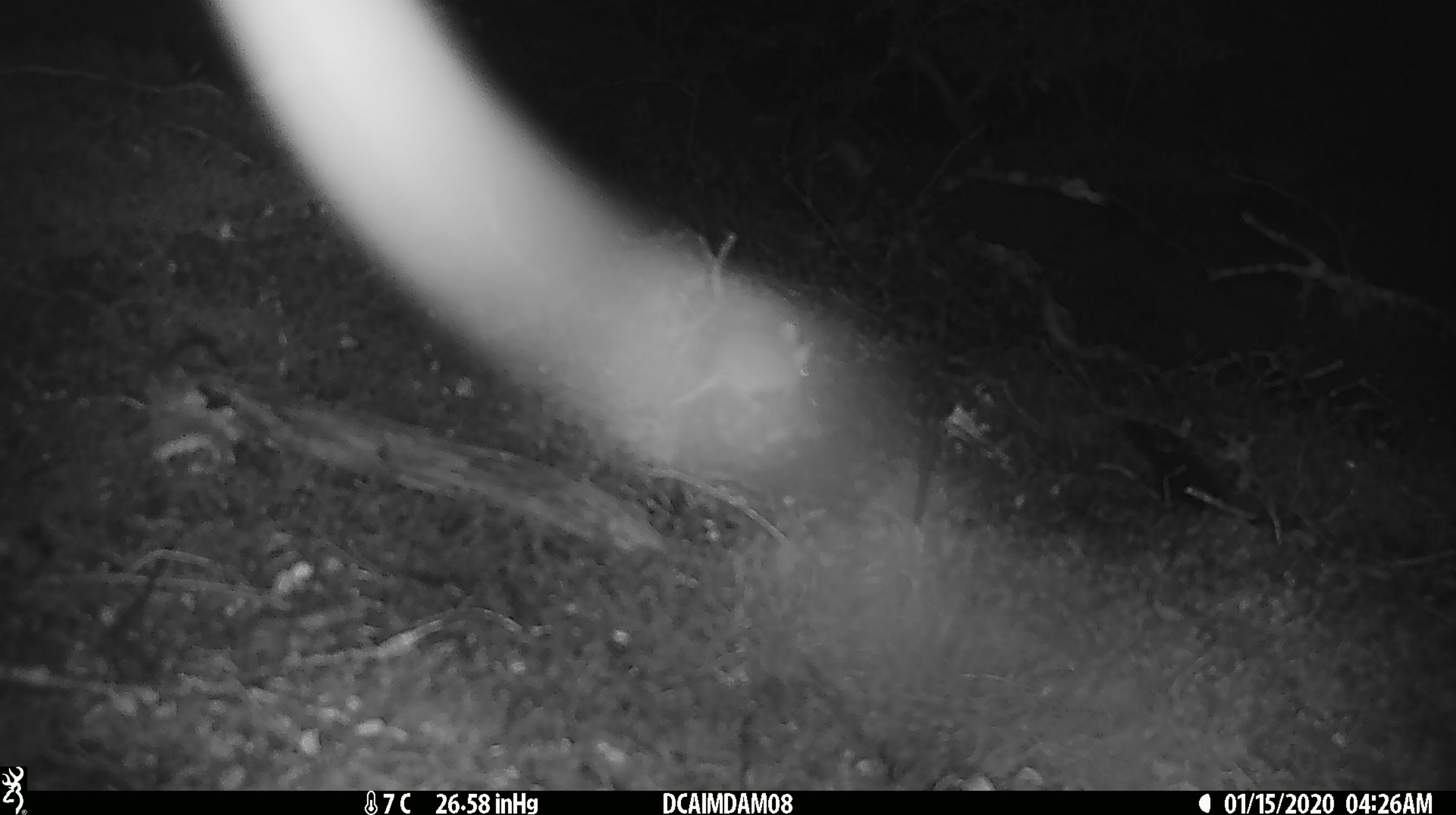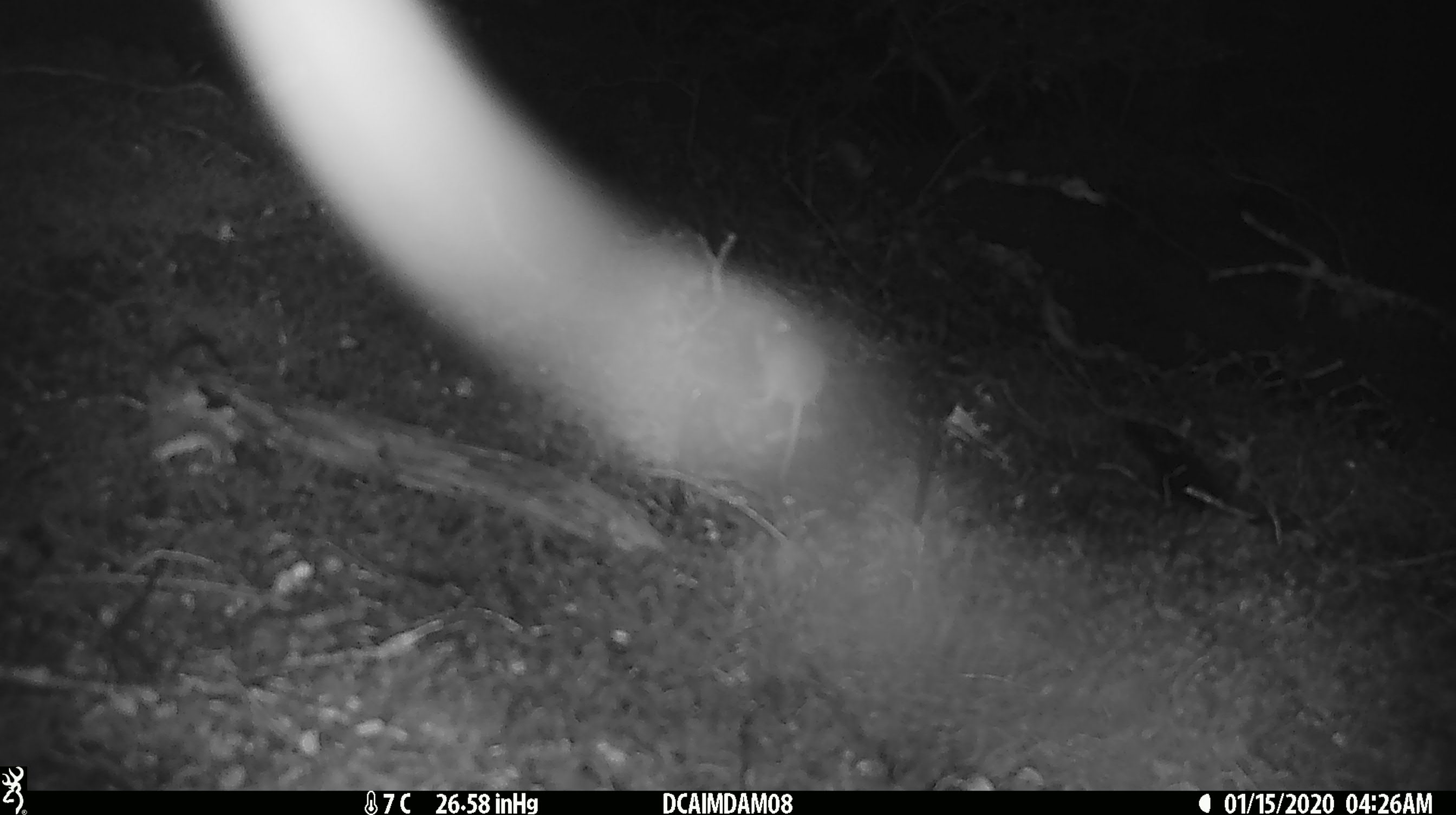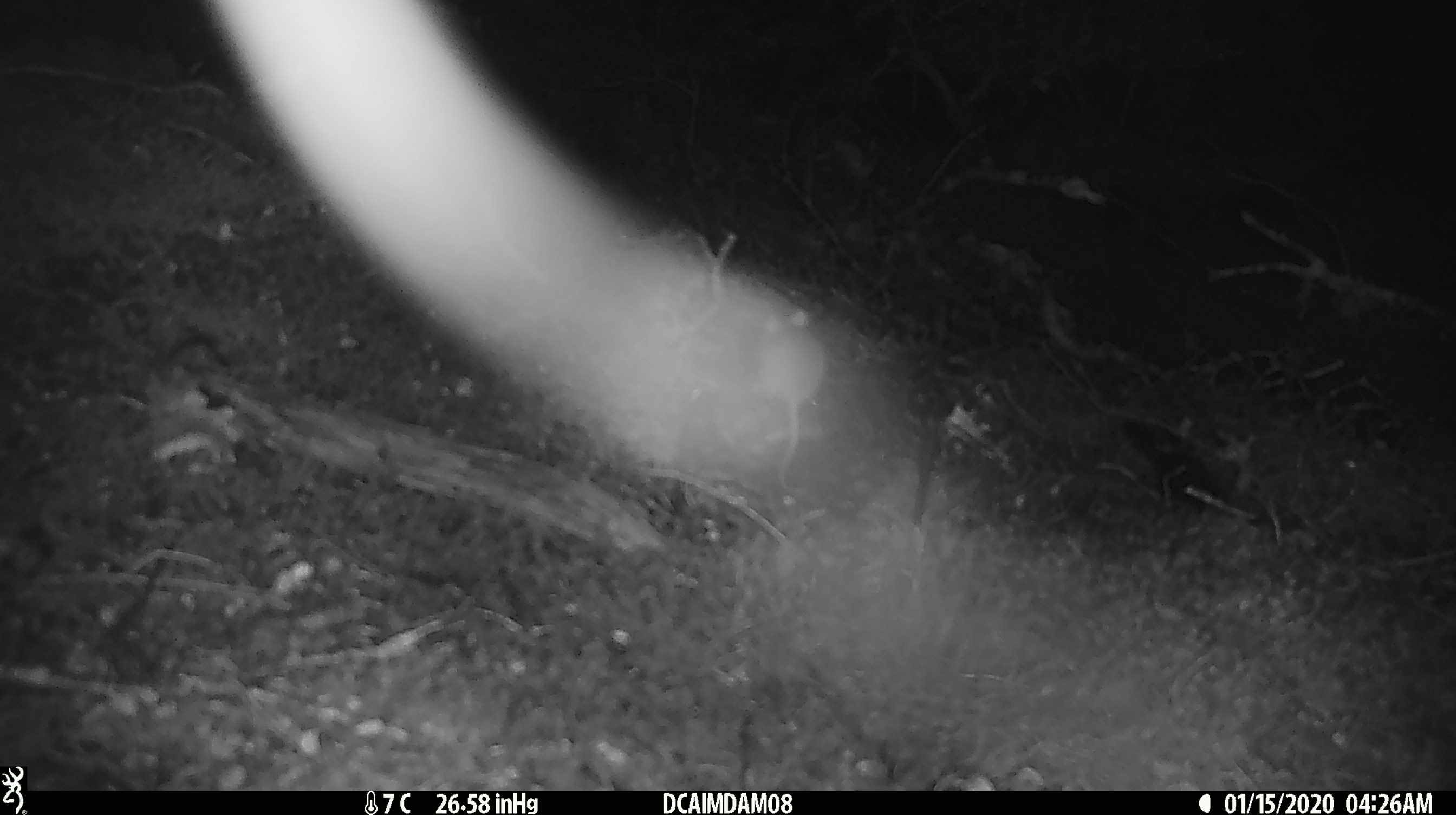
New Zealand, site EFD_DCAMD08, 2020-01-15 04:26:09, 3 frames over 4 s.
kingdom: Animalia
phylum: Chordata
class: Mammalia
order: Rodentia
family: Muridae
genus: Mus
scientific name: Mus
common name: mouse